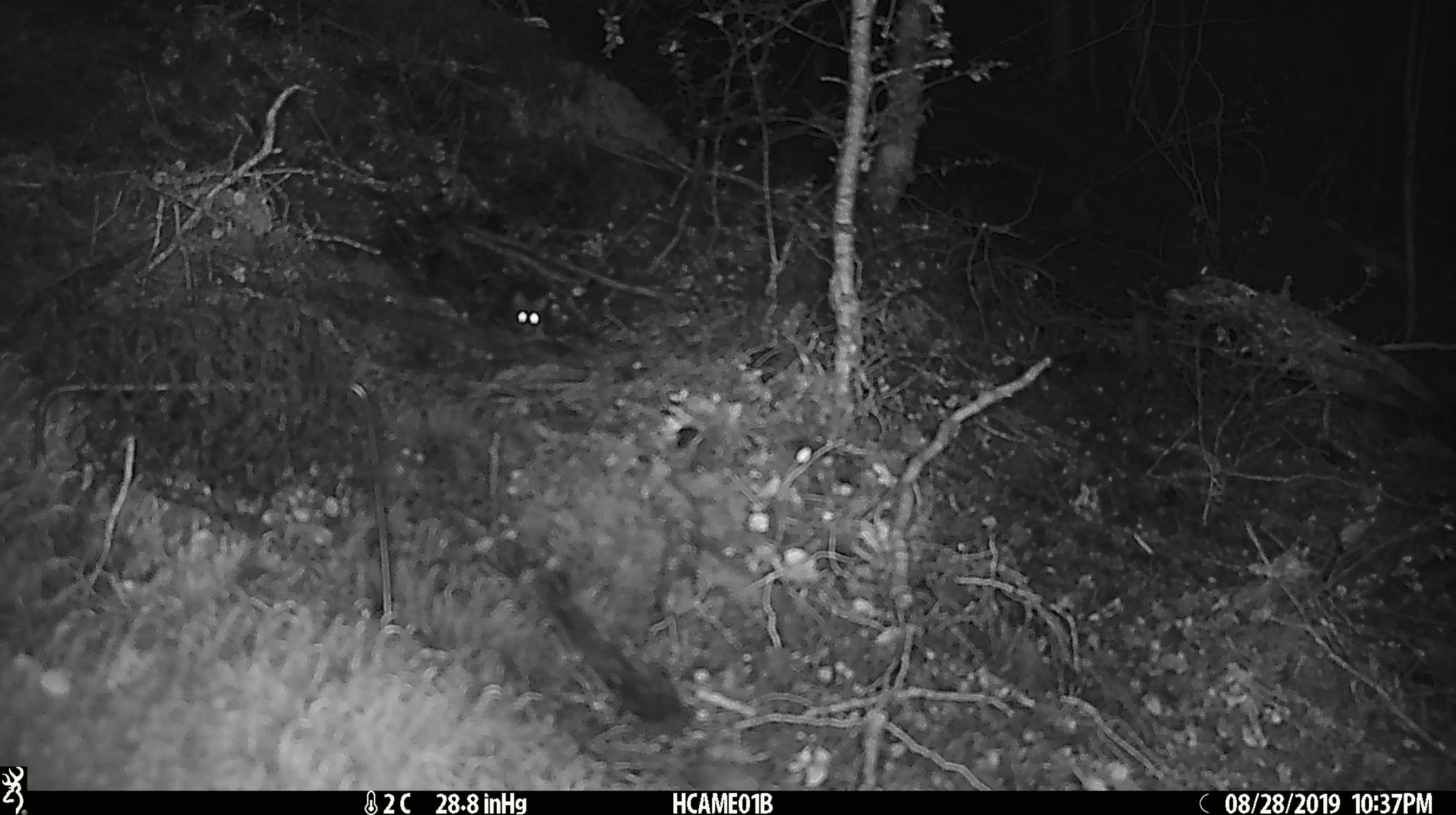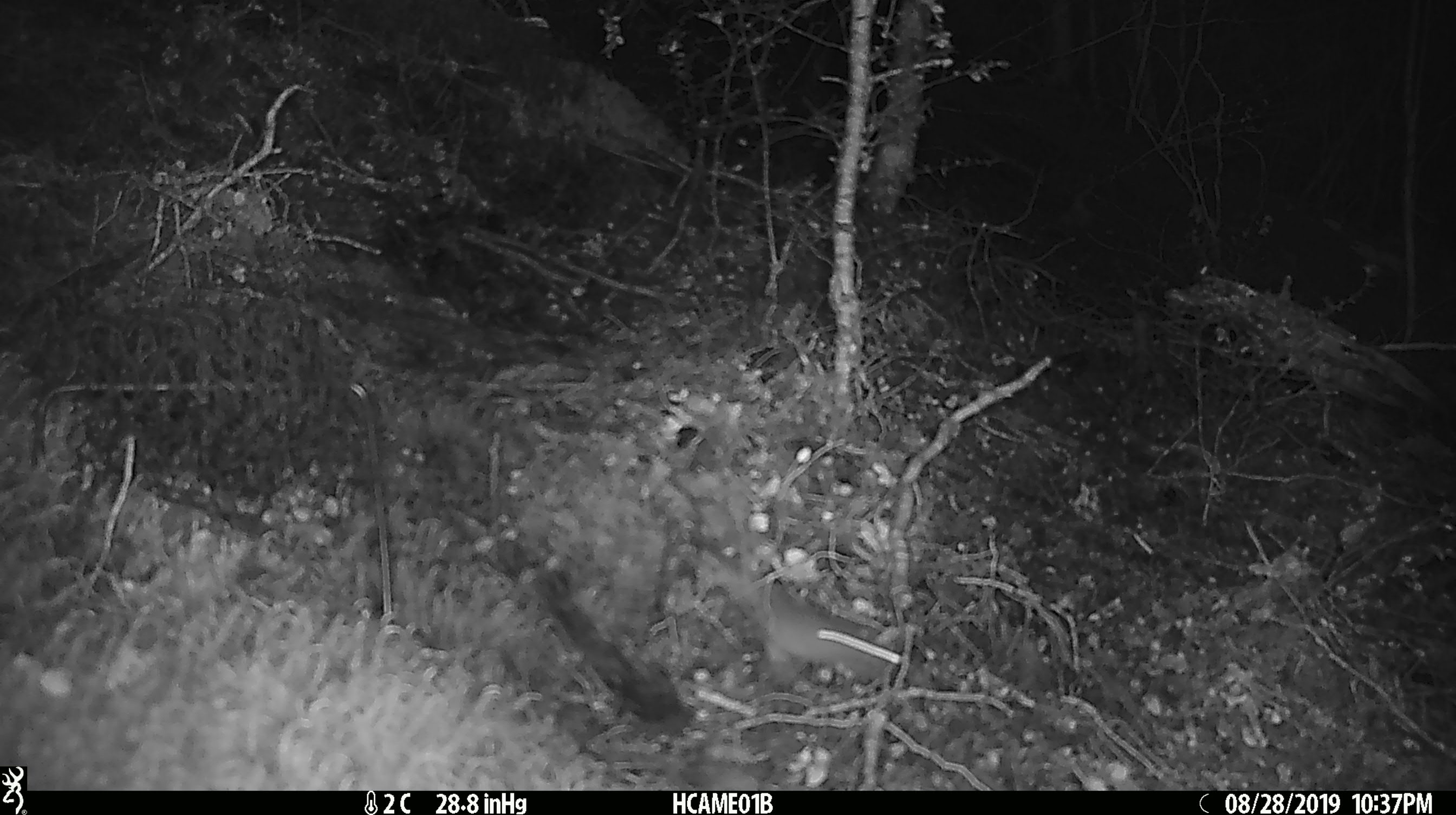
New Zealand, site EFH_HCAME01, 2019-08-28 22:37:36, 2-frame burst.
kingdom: Animalia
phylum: Chordata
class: Mammalia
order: Rodentia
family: Muridae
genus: Mus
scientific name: Mus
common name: mouse